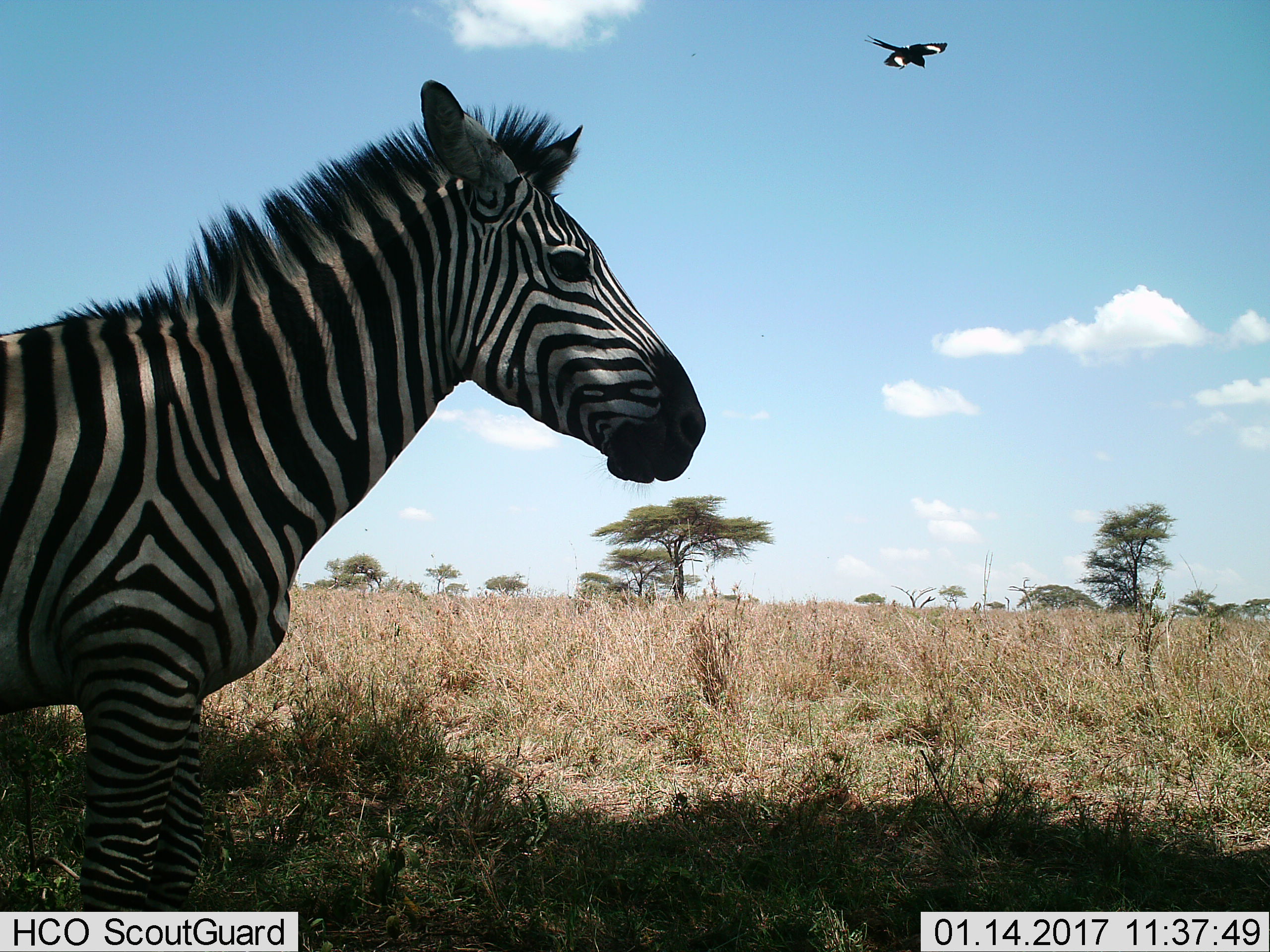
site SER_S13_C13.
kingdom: Animalia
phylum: Chordata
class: Mammalia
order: Perissodactyla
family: Equidae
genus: Equus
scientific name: Equus quagga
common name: plains zebra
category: zebraplains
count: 1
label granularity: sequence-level